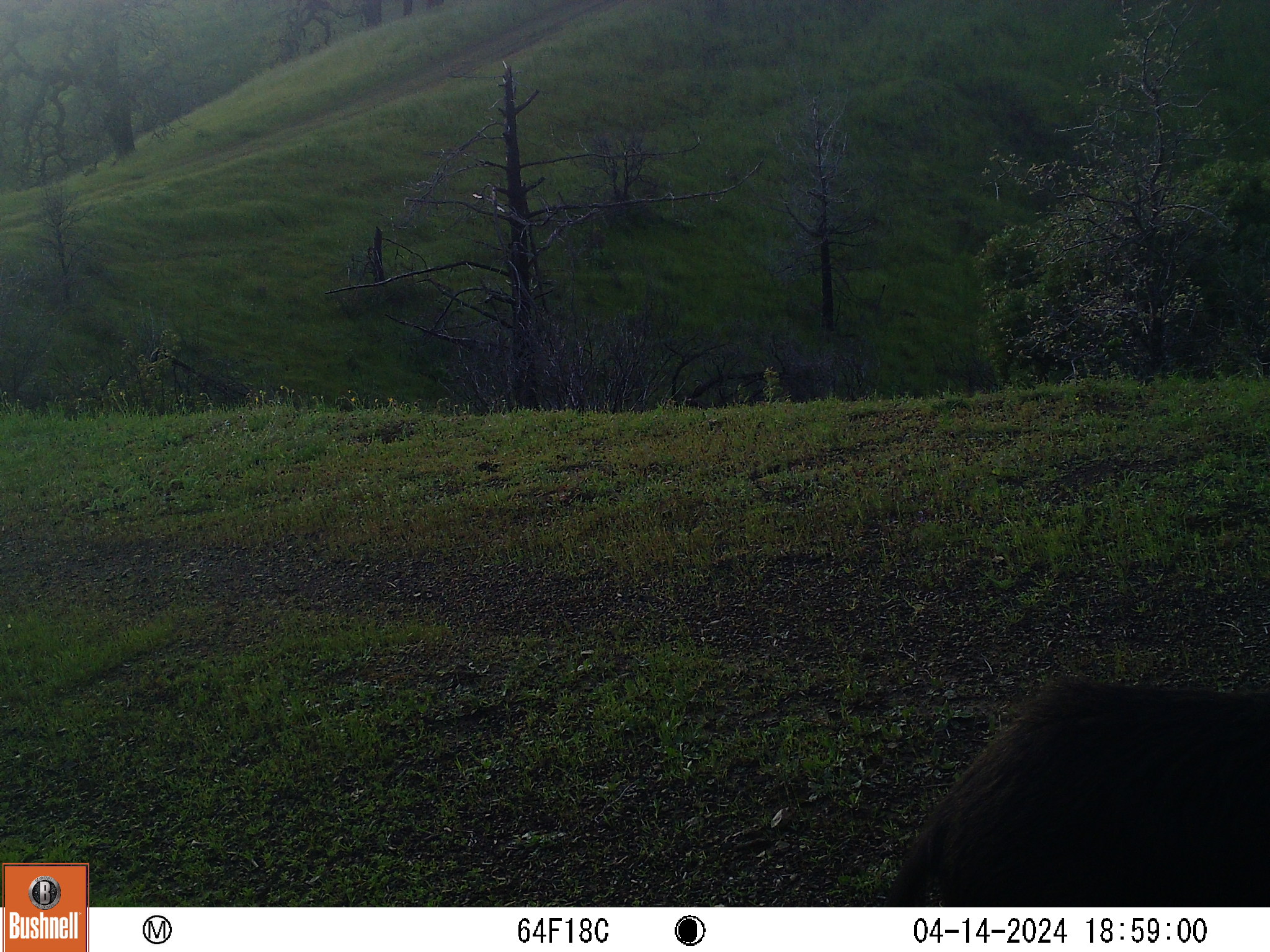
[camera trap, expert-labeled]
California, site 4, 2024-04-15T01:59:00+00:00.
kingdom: Animalia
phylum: Chordata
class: Mammalia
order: Artiodactyla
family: Suidae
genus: Sus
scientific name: Sus scrofa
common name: wild boar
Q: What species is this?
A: Wild boar (Sus scrofa).